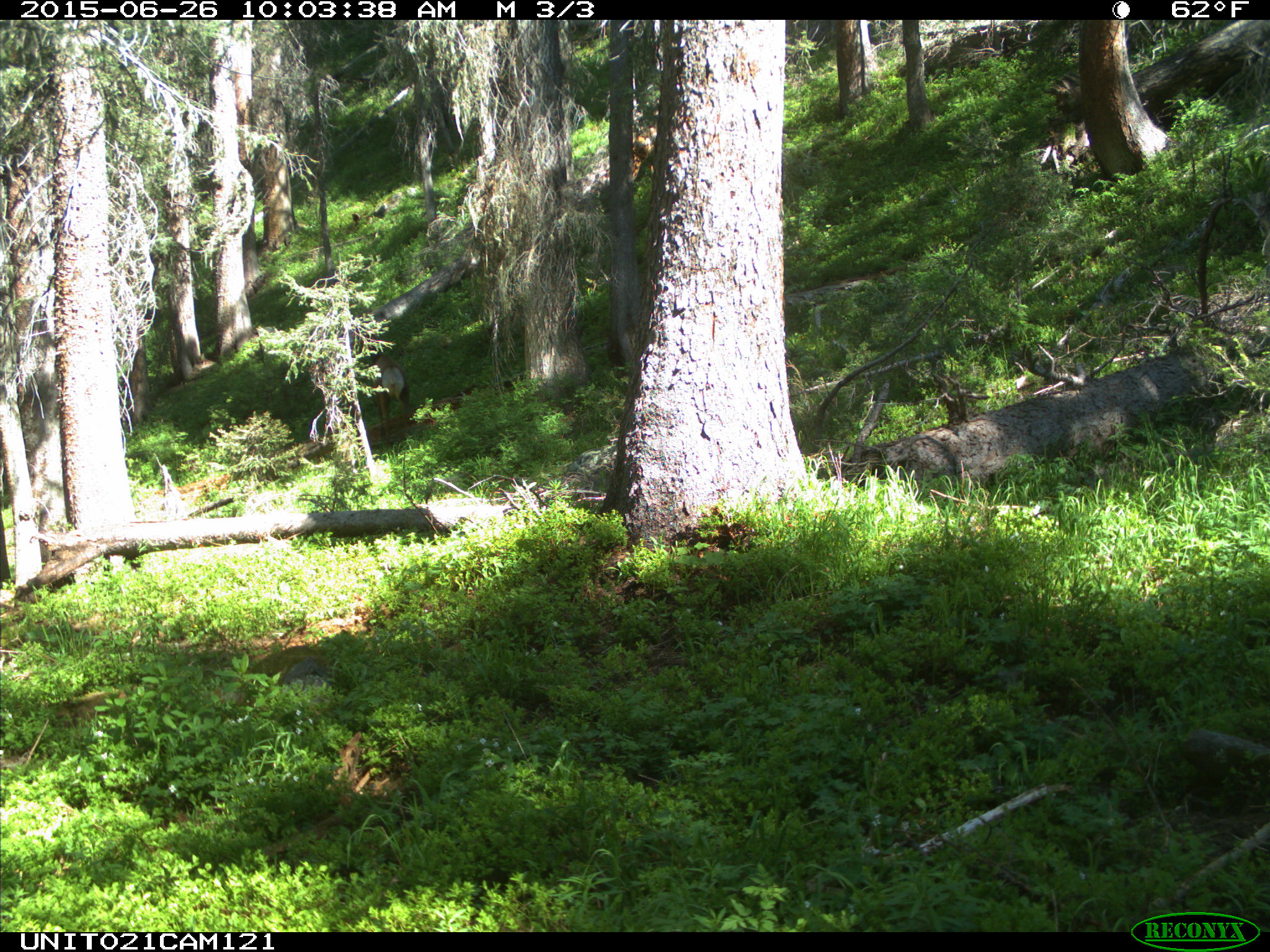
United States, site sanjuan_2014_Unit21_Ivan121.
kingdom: Animalia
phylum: Chordata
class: Mammalia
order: Artiodactyla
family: Cervidae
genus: Cervus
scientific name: Cervus elaphus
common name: red deer